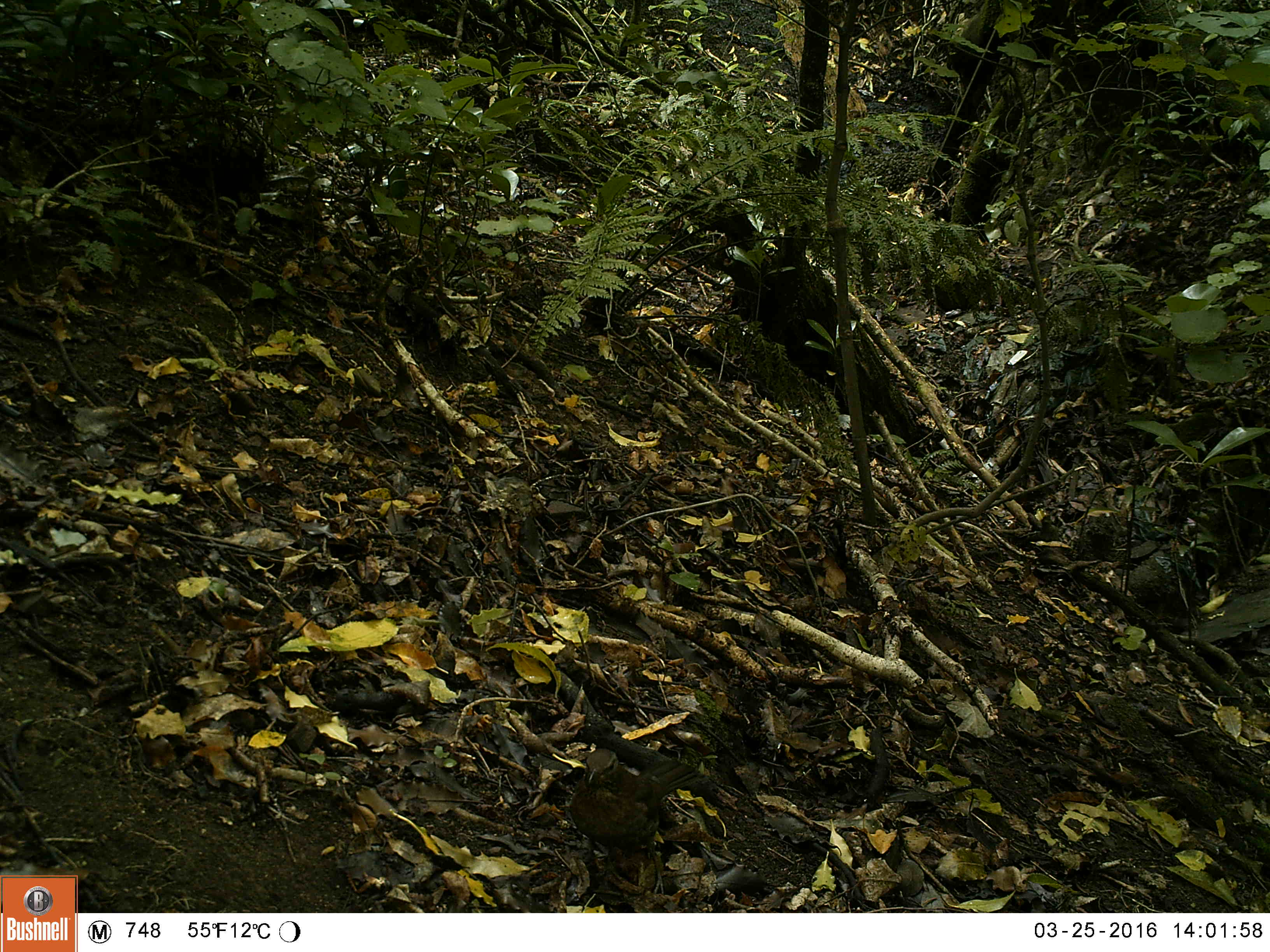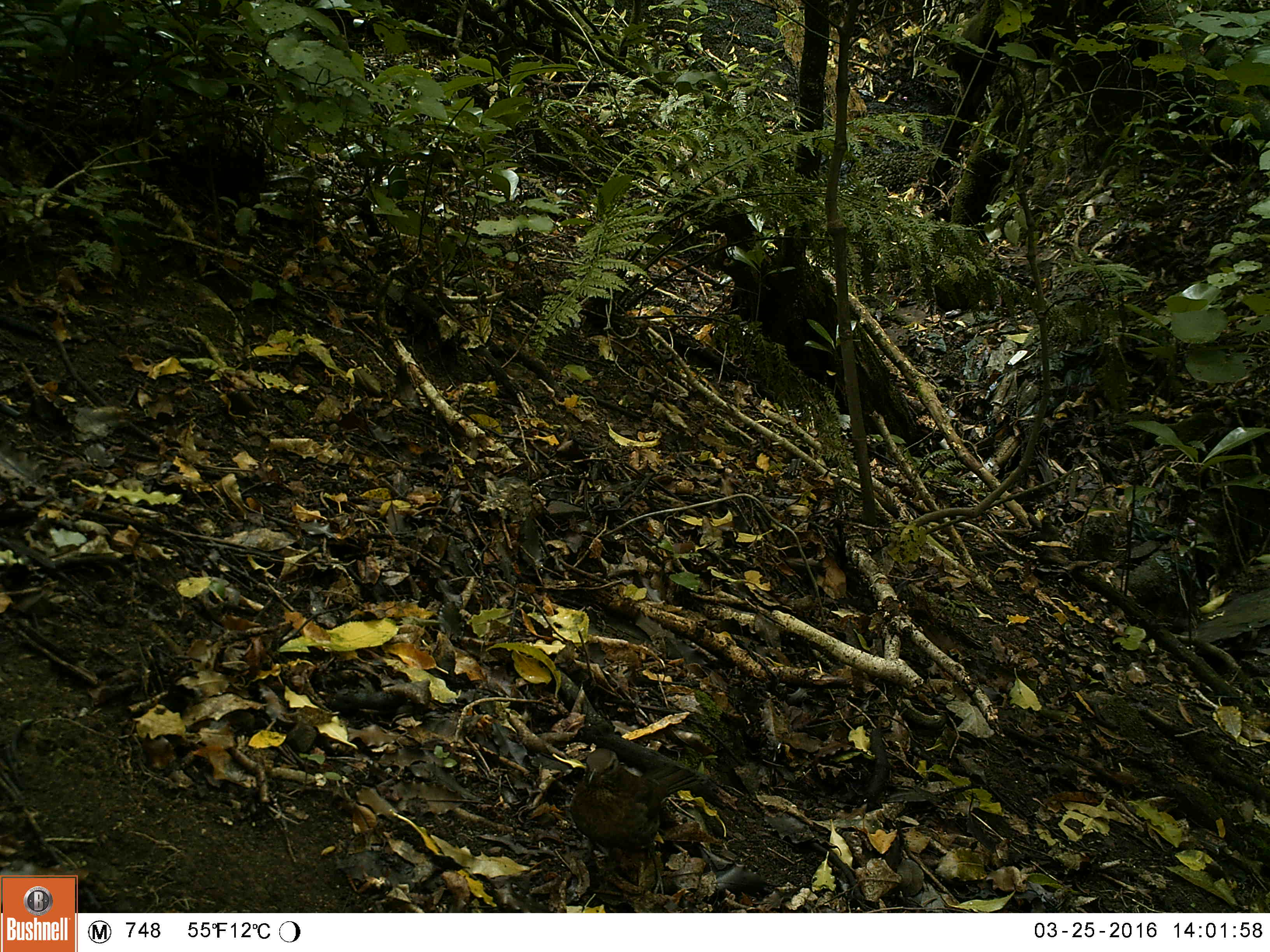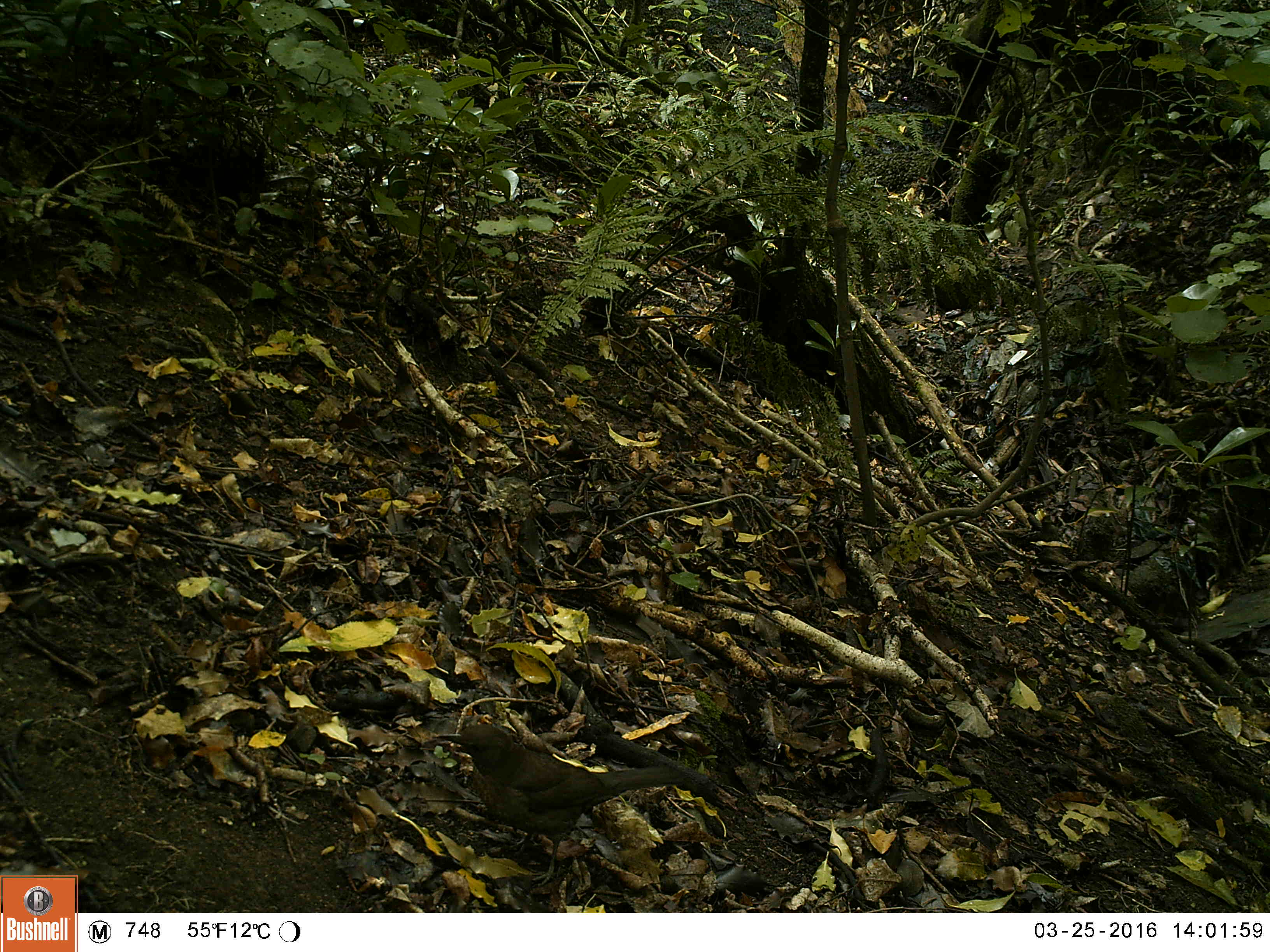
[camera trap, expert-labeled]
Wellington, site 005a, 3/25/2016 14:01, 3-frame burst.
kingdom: Animalia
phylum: Chordata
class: Aves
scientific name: Aves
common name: bird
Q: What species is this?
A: Bird (Aves).